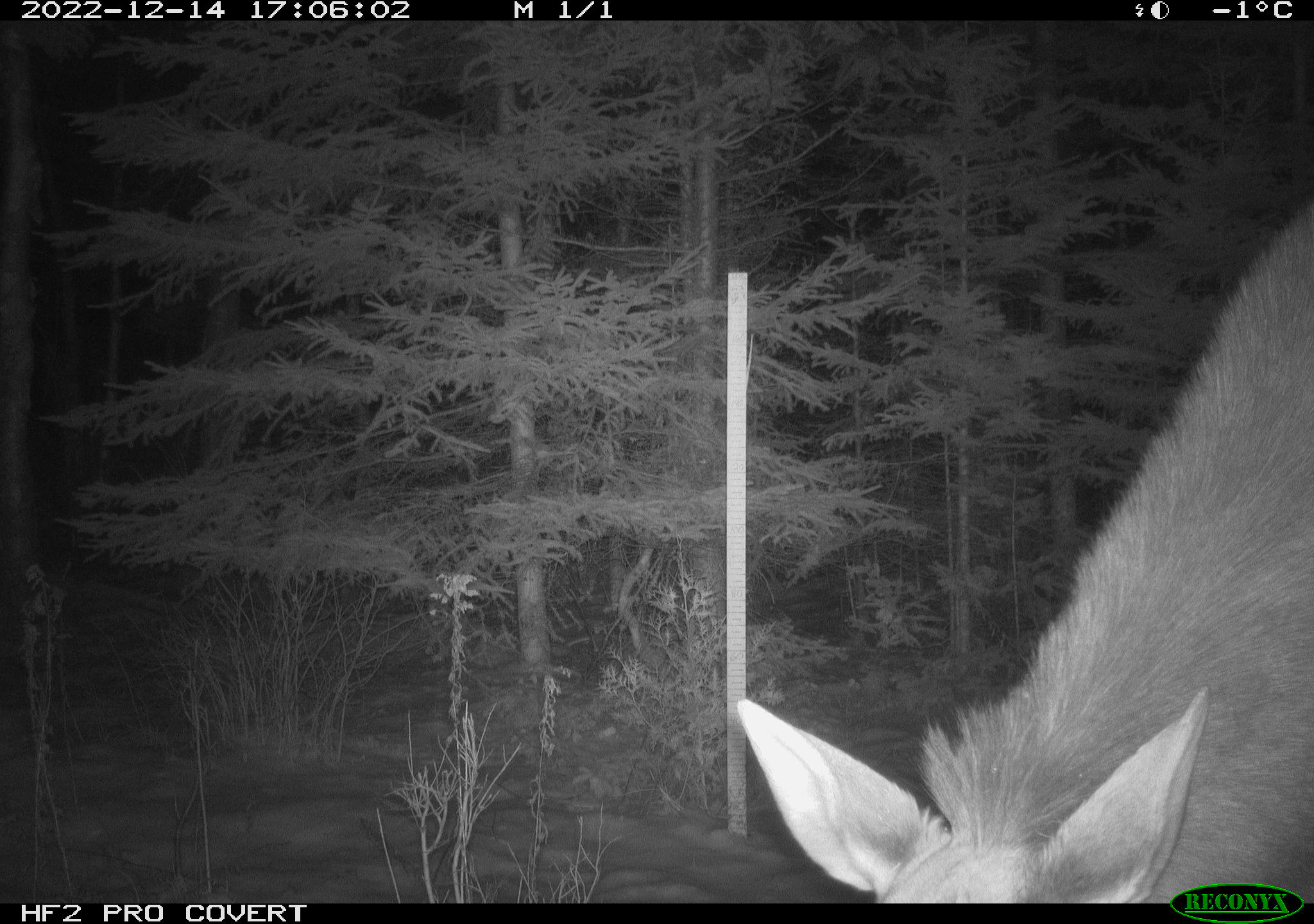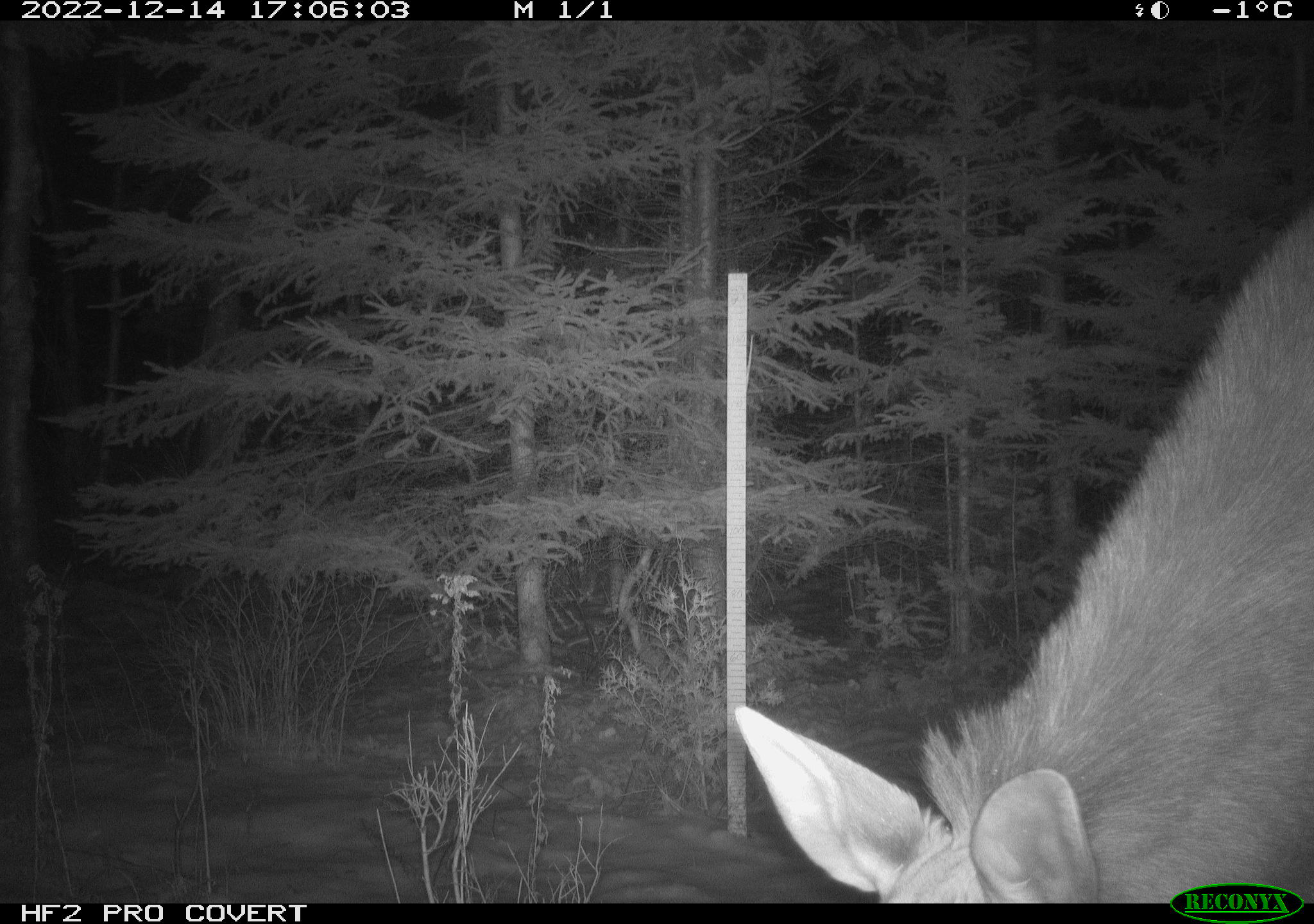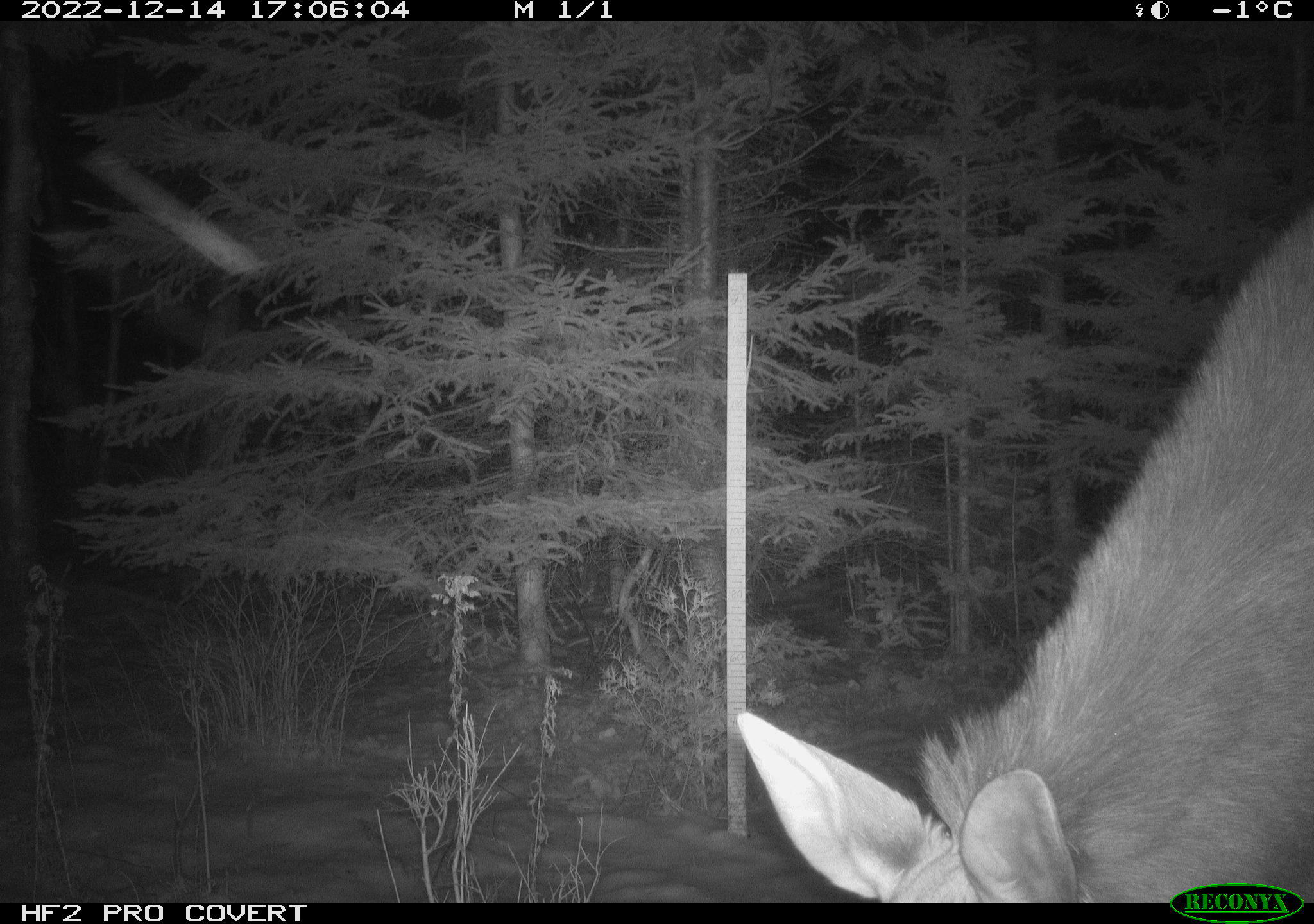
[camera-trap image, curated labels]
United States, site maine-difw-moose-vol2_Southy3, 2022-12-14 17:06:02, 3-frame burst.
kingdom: Animalia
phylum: Chordata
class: Mammalia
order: Artiodactyla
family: Cervidae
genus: Alces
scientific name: Alces alces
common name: moose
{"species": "moose (Alces alces)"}